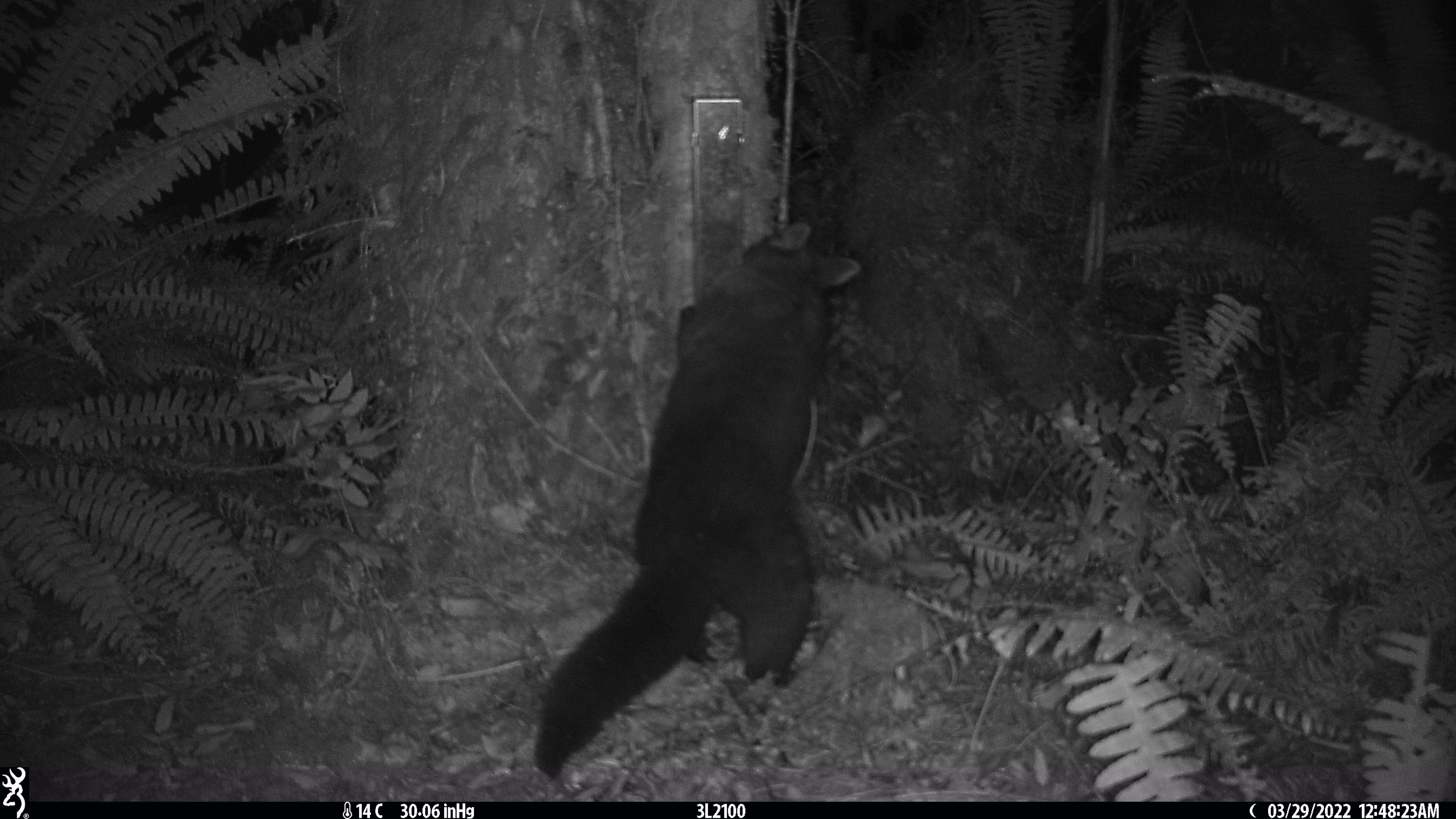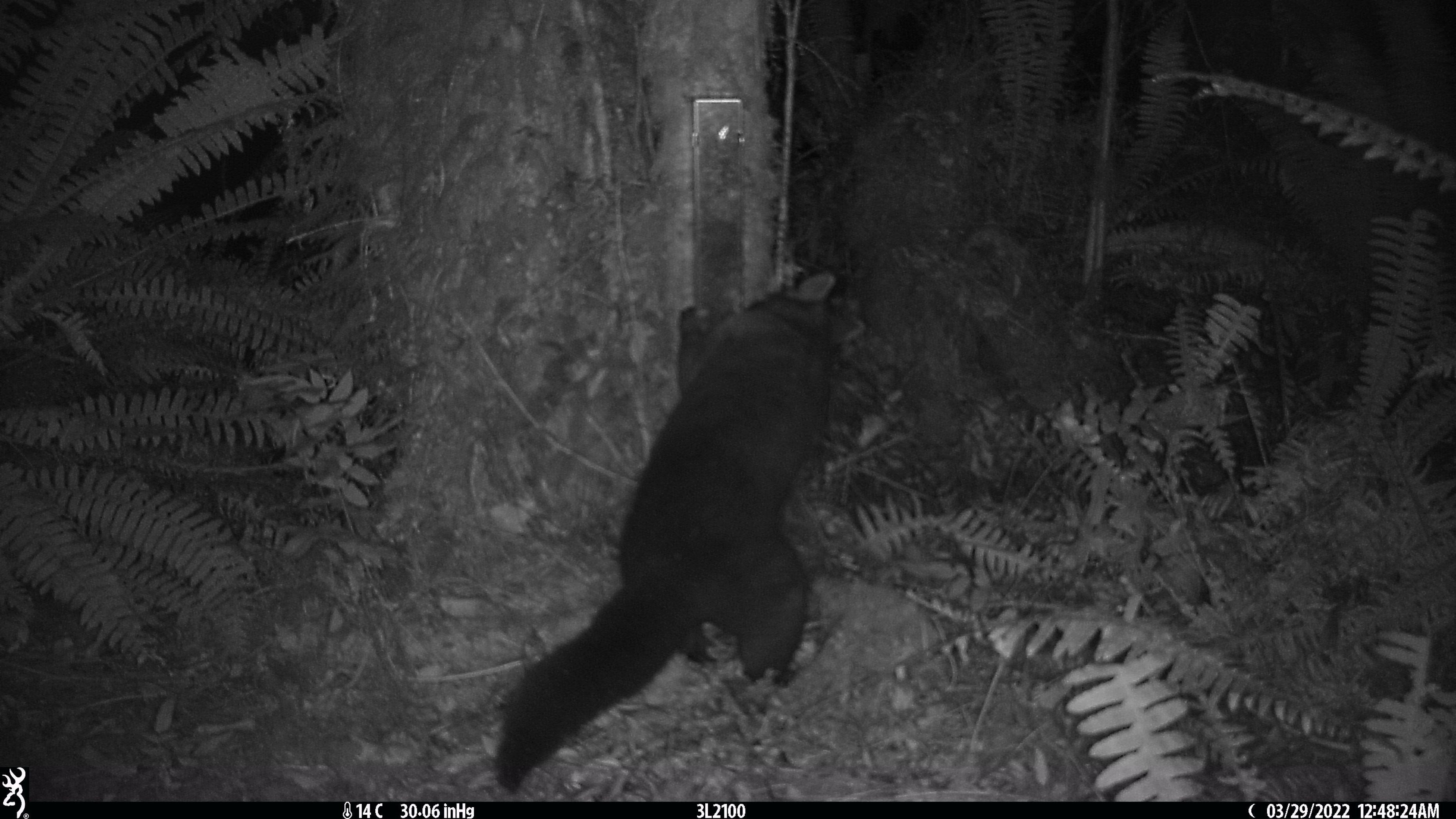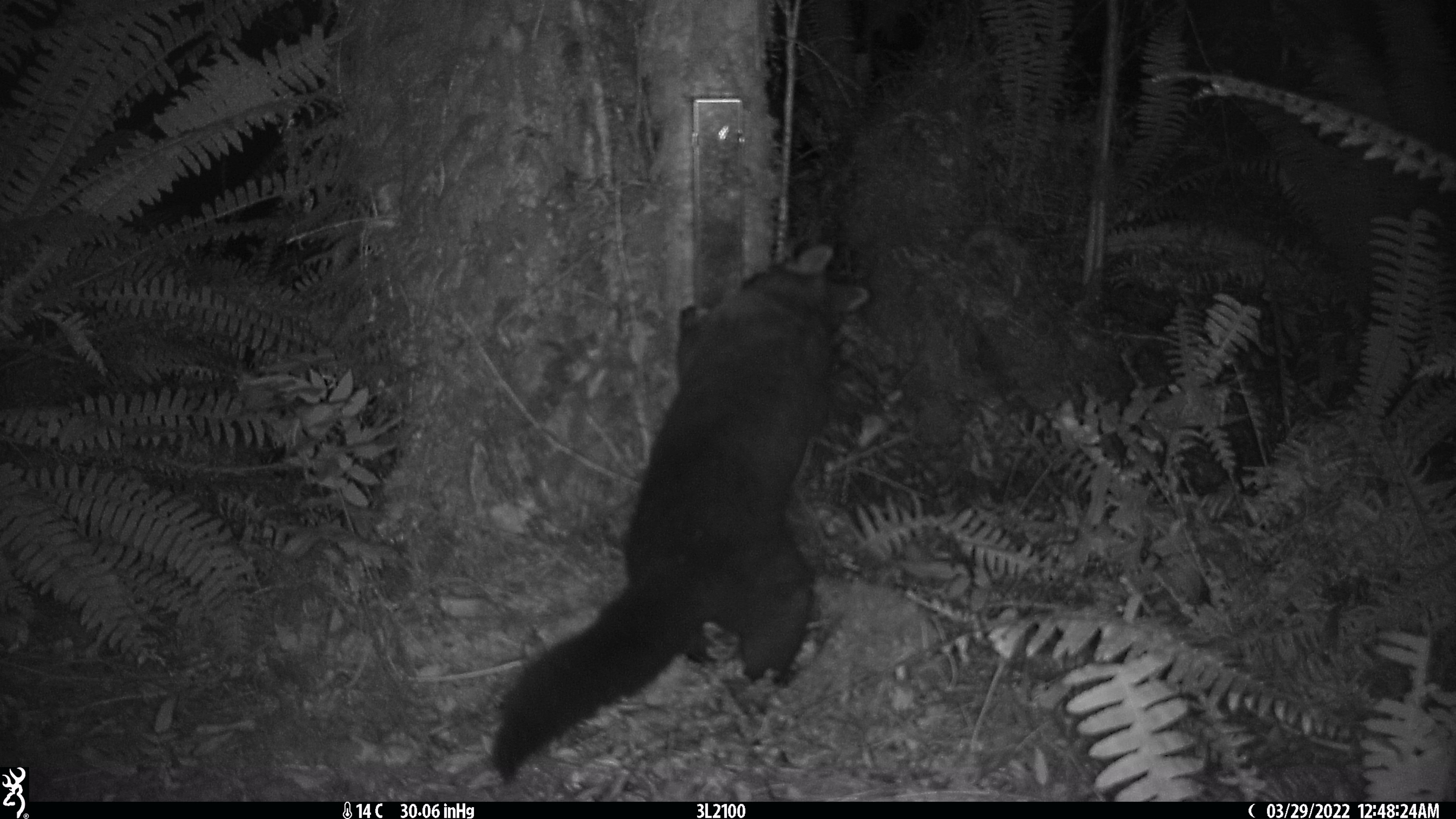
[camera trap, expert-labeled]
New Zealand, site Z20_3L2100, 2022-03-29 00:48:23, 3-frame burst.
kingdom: Animalia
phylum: Chordata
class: Mammalia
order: Diprotodontia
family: Phalangeridae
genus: Trichosurus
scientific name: Trichosurus vulpecula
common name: common brushtail possum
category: possum